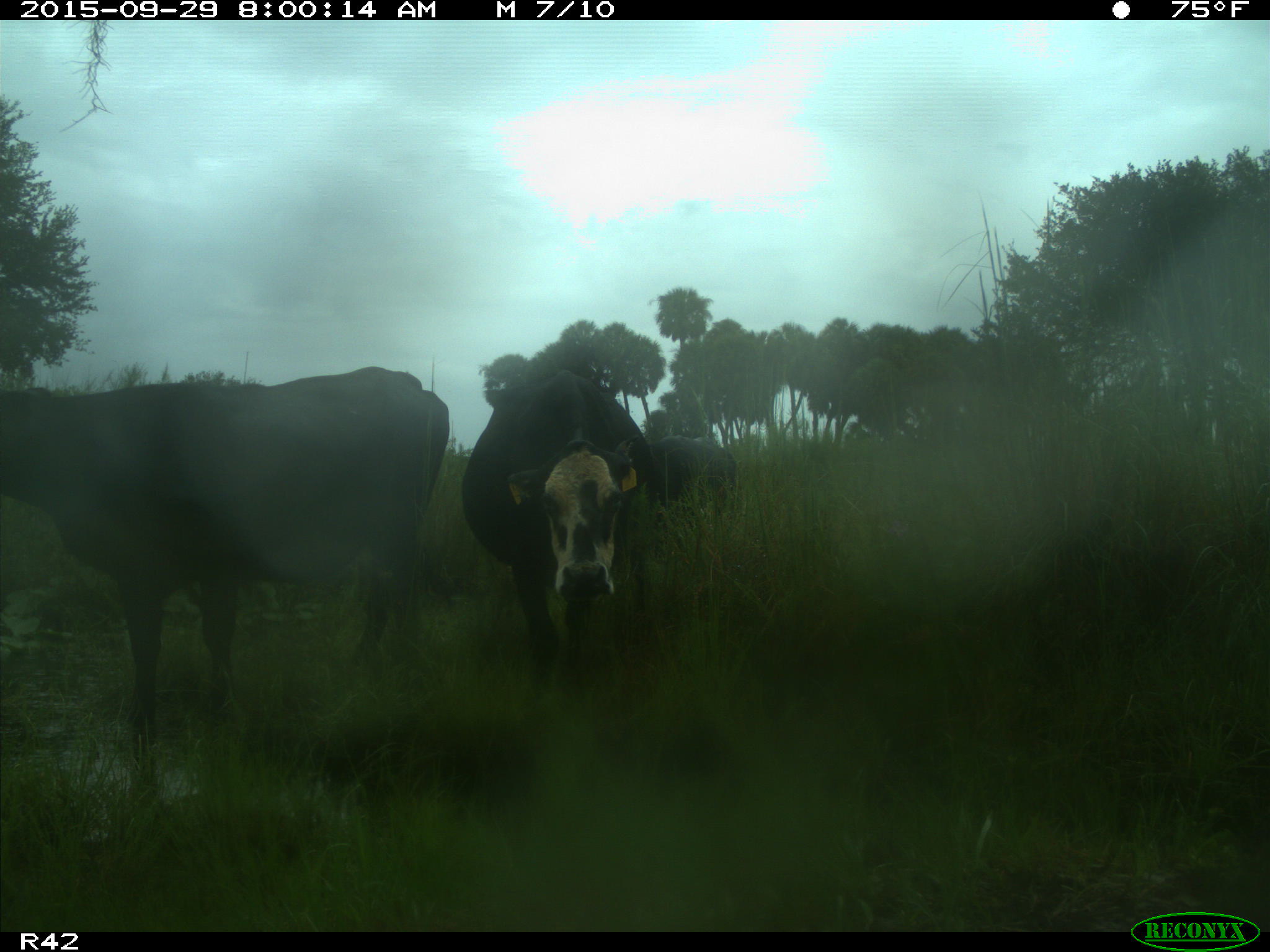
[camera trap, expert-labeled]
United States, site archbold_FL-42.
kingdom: Animalia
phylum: Chordata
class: Mammalia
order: Artiodactyla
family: Bovidae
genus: Bos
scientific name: Bos taurus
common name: domestic cow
Bos taurus (domestic cow).